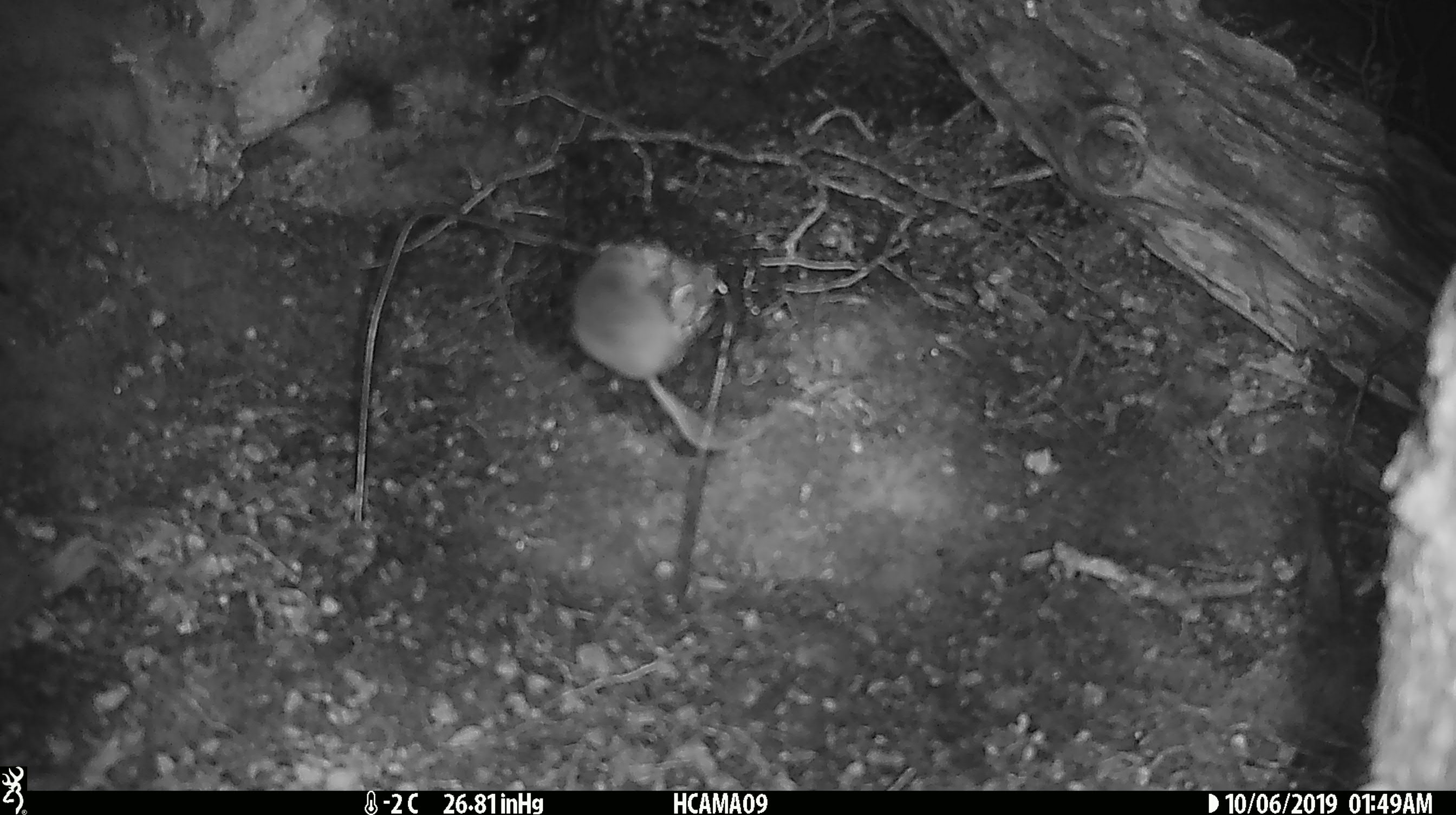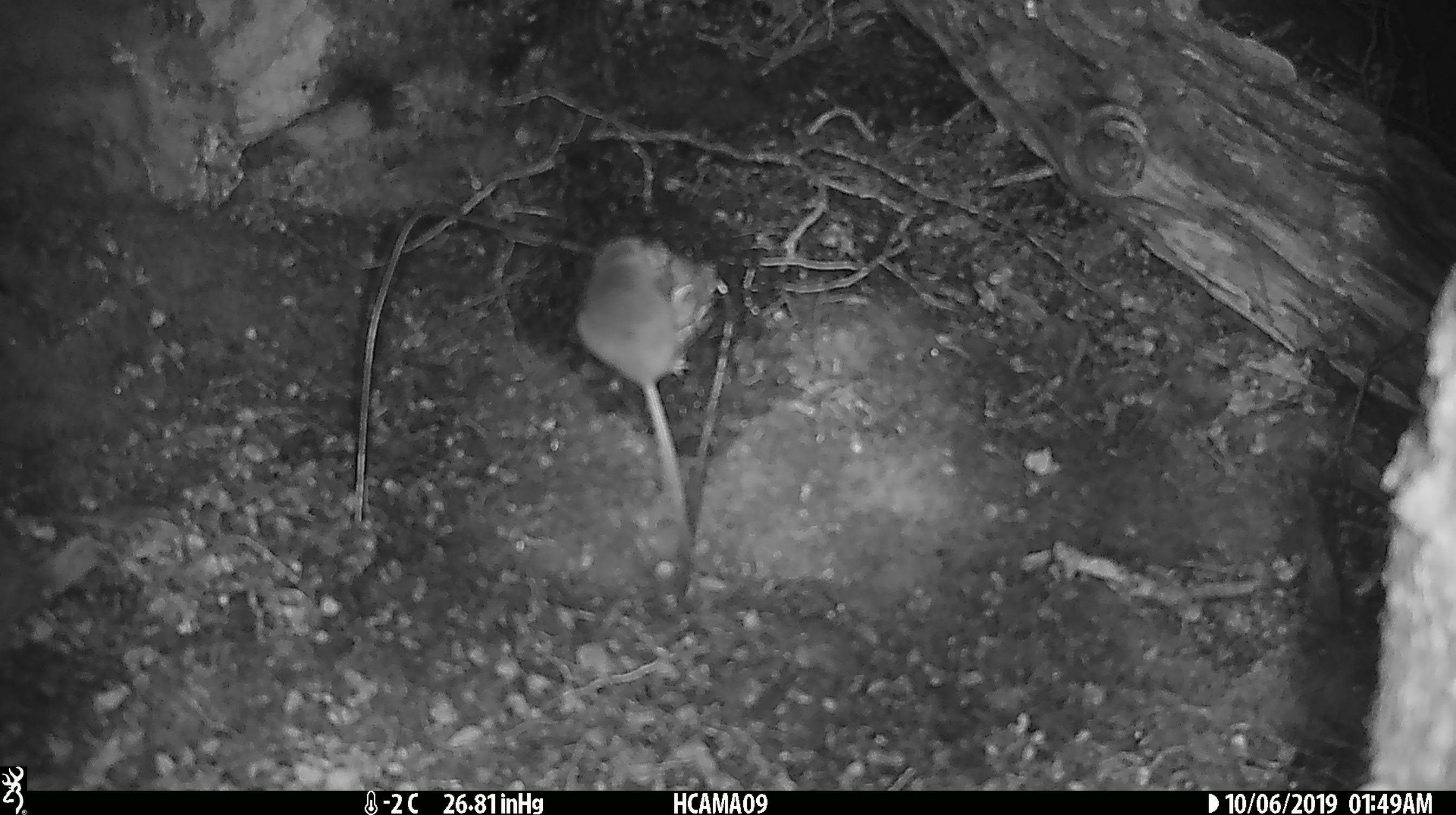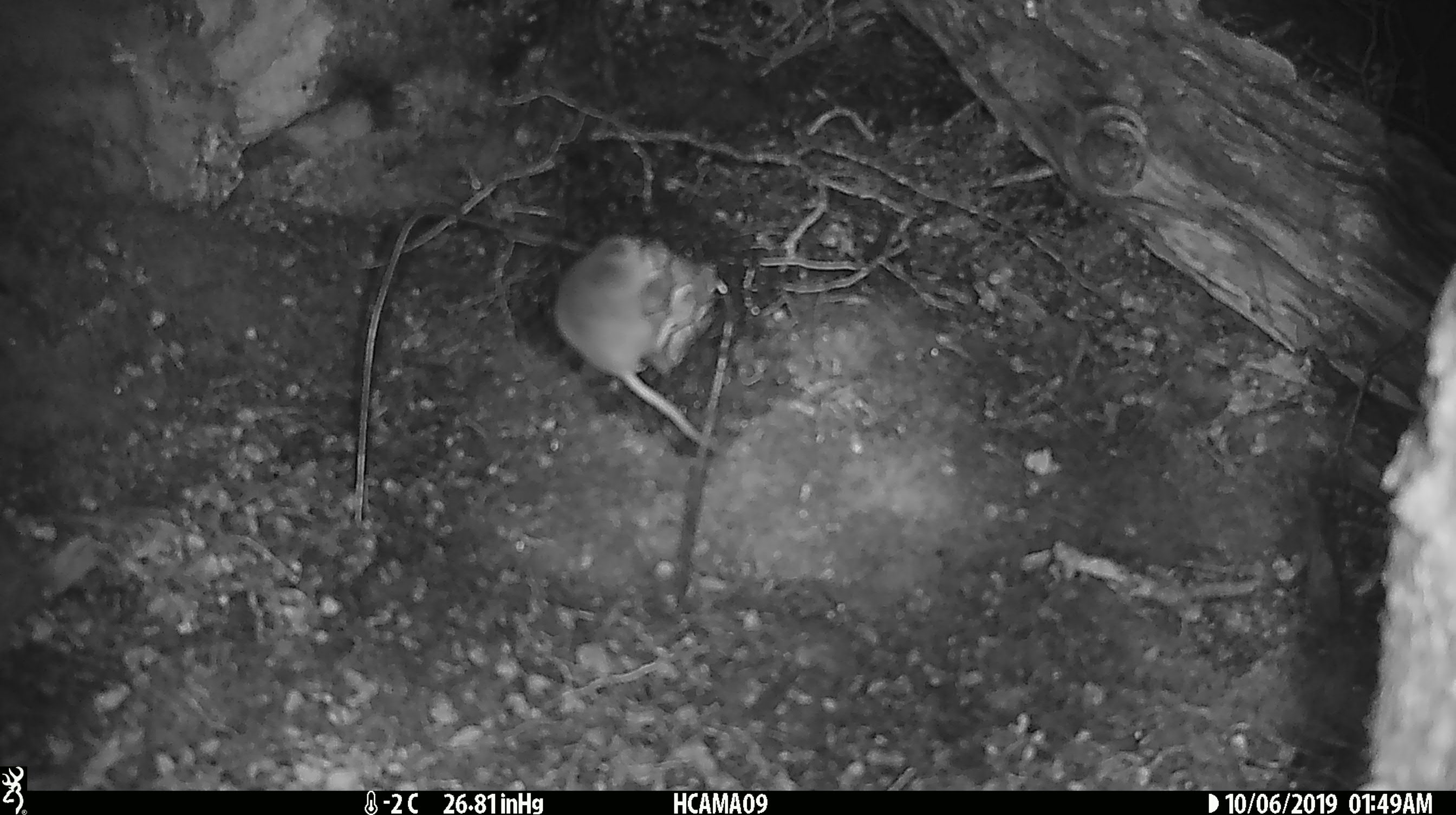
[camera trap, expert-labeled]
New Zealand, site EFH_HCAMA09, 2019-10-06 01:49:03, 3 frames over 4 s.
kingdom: Animalia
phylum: Chordata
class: Mammalia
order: Rodentia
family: Muridae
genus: Mus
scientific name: Mus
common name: mouse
Mouse (Mus).